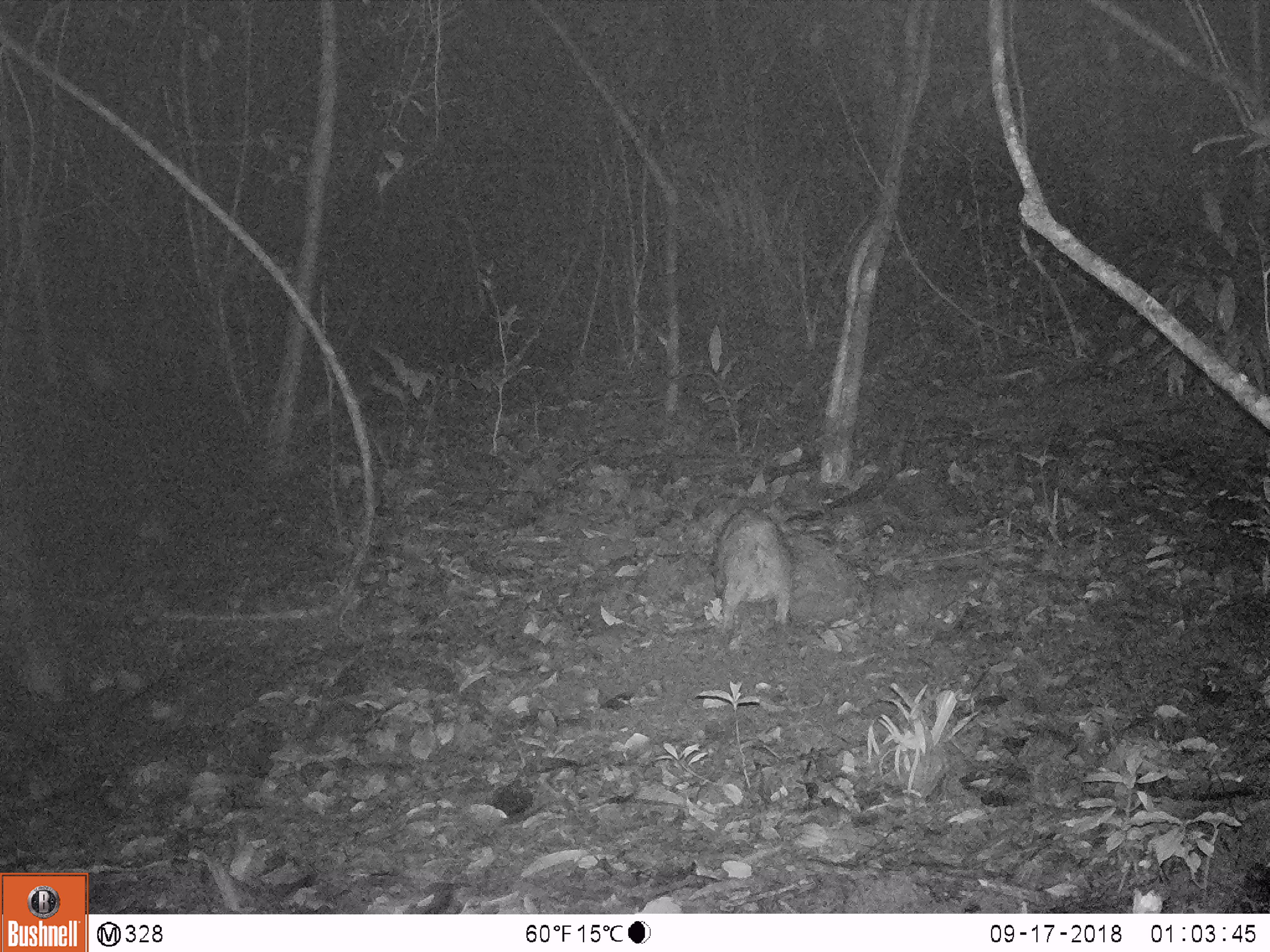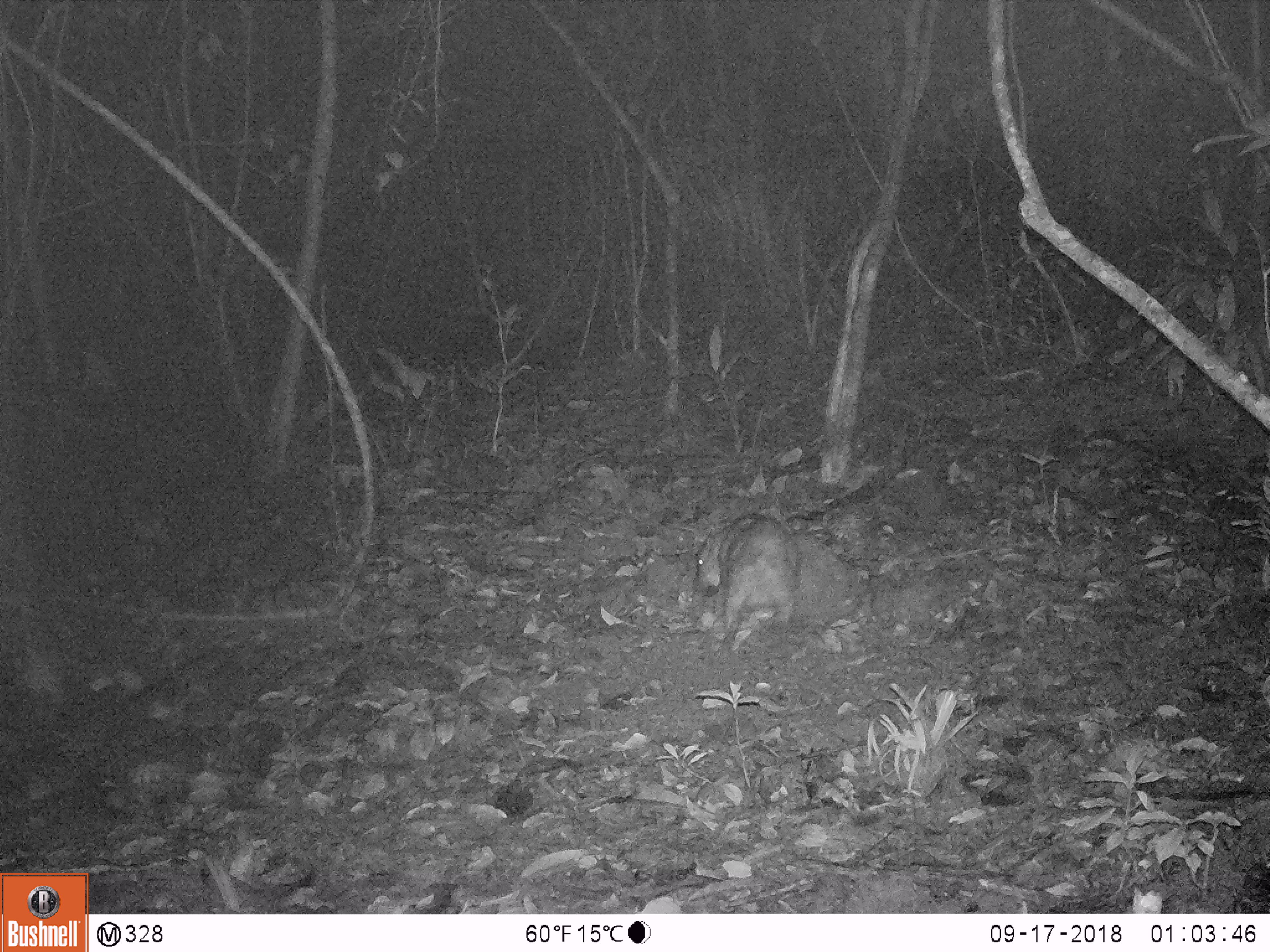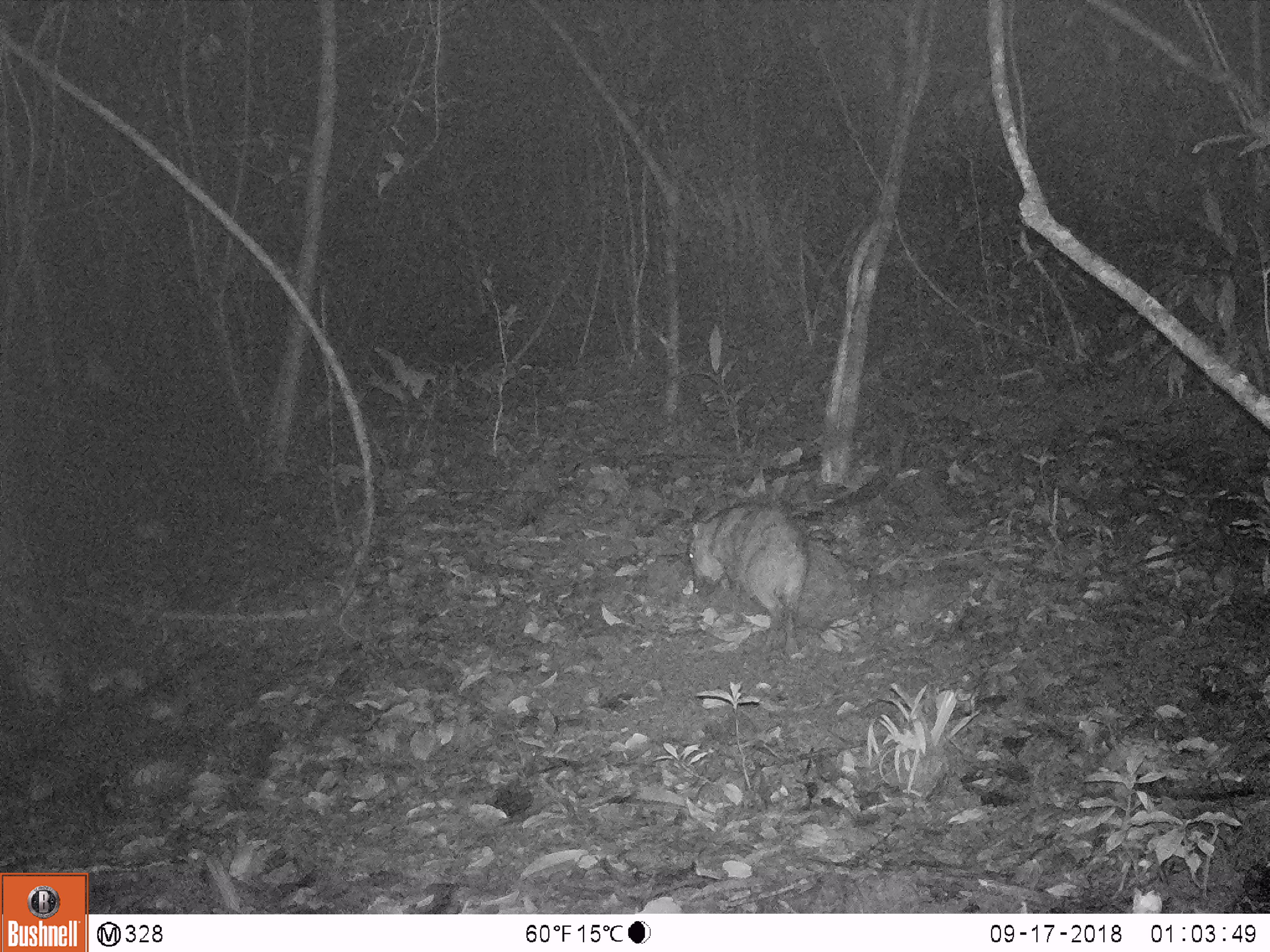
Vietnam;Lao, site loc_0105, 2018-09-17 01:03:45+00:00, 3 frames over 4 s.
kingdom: Animalia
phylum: Chordata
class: Mammalia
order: Artiodactyla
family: Suidae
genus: Sus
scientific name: Sus scrofa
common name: eurasian wild pig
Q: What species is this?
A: Eurasian wild pig (Sus scrofa).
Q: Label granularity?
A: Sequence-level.